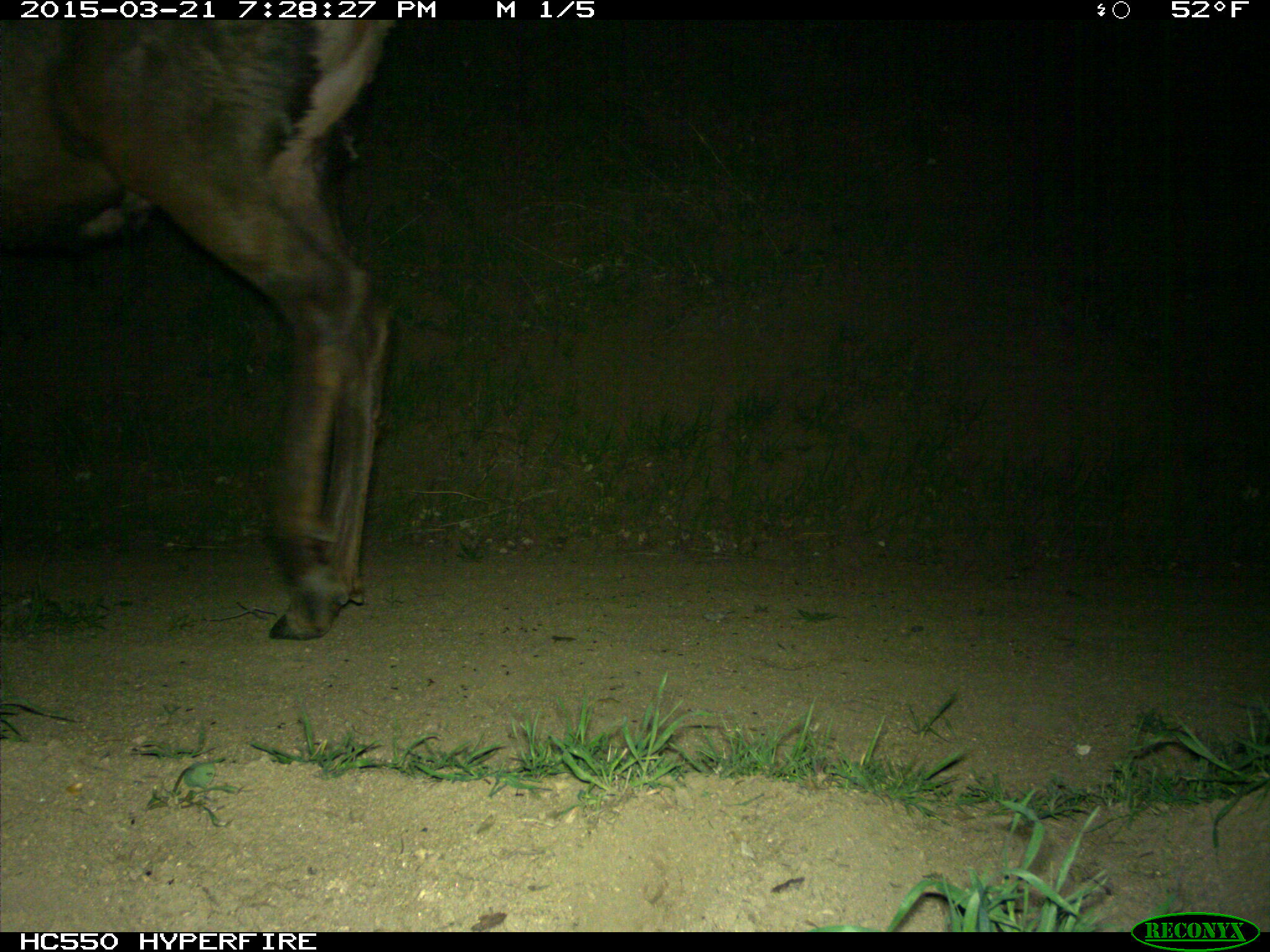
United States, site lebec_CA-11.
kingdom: Animalia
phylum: Chordata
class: Mammalia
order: Artiodactyla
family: Cervidae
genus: Cervus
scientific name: Cervus canadensis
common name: elk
Cervus canadensis (elk).